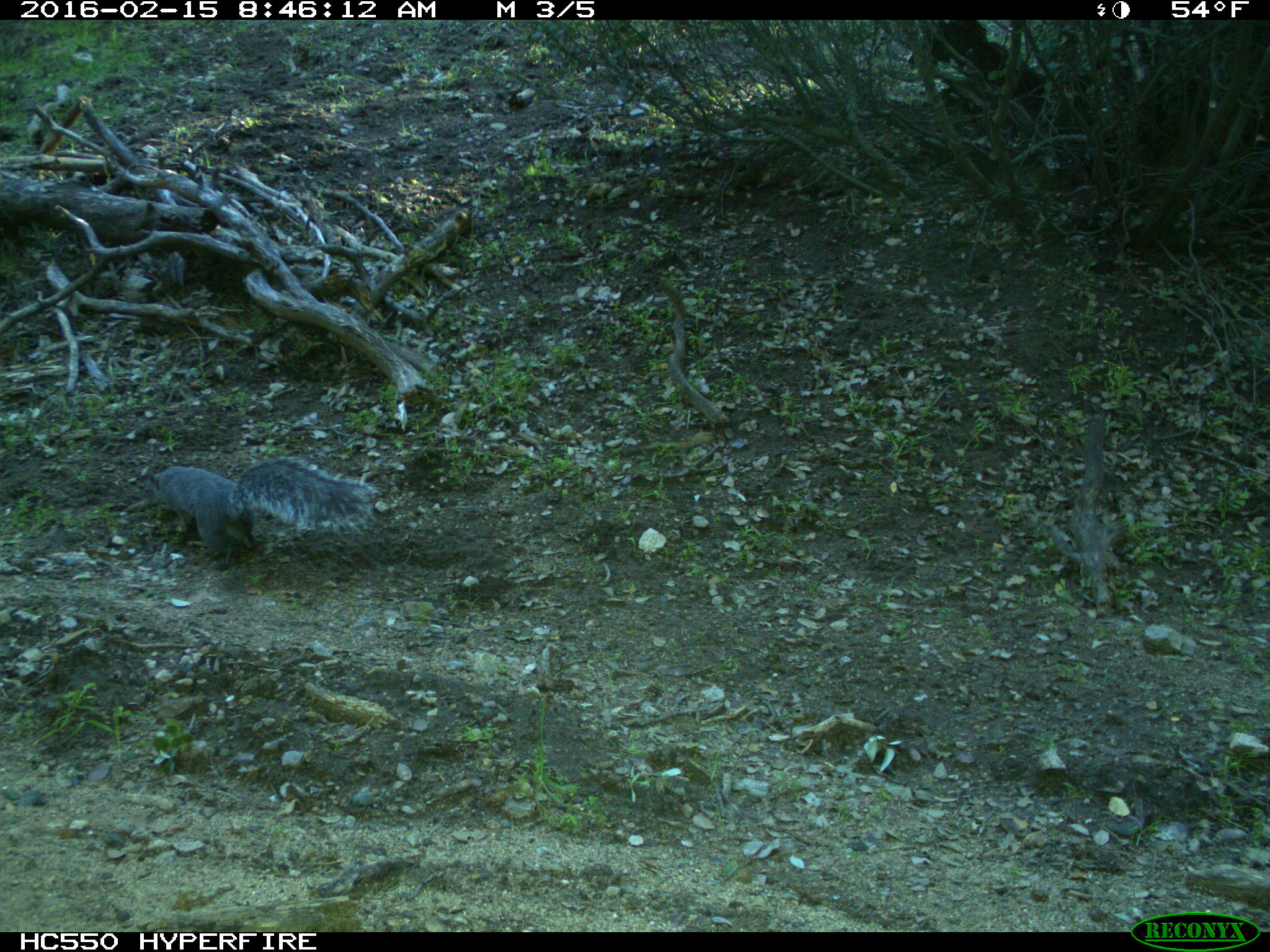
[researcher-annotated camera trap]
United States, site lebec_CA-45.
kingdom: Animalia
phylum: Chordata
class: Mammalia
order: Rodentia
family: Sciuridae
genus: Sciurus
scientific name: Sciurus carolinensis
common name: eastern gray squirrel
Sciurus carolinensis (eastern gray squirrel).